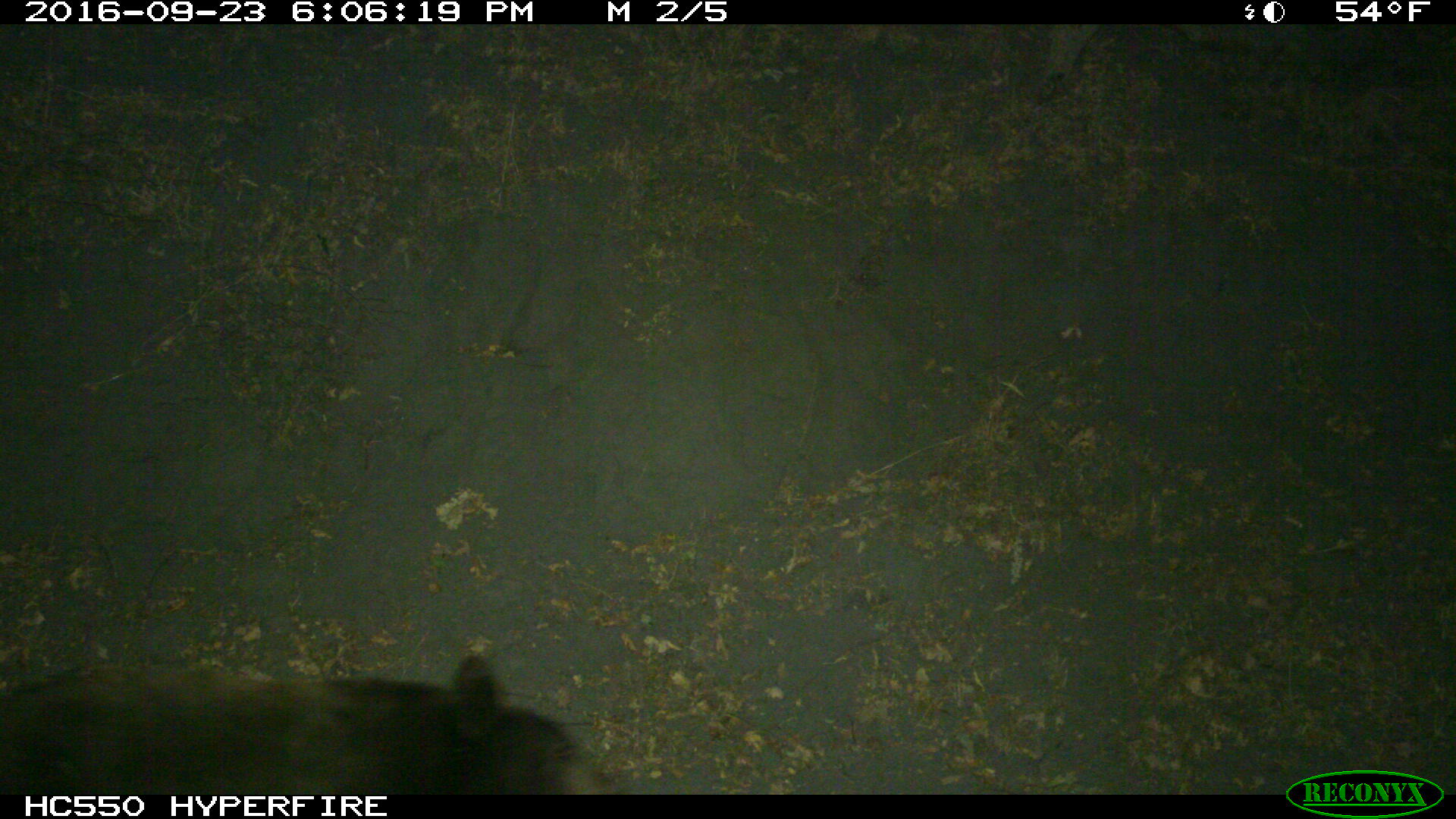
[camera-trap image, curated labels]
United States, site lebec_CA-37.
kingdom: Animalia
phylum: Chordata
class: Mammalia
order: Carnivora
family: Ursidae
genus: Ursus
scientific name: Ursus americanus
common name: american black bear